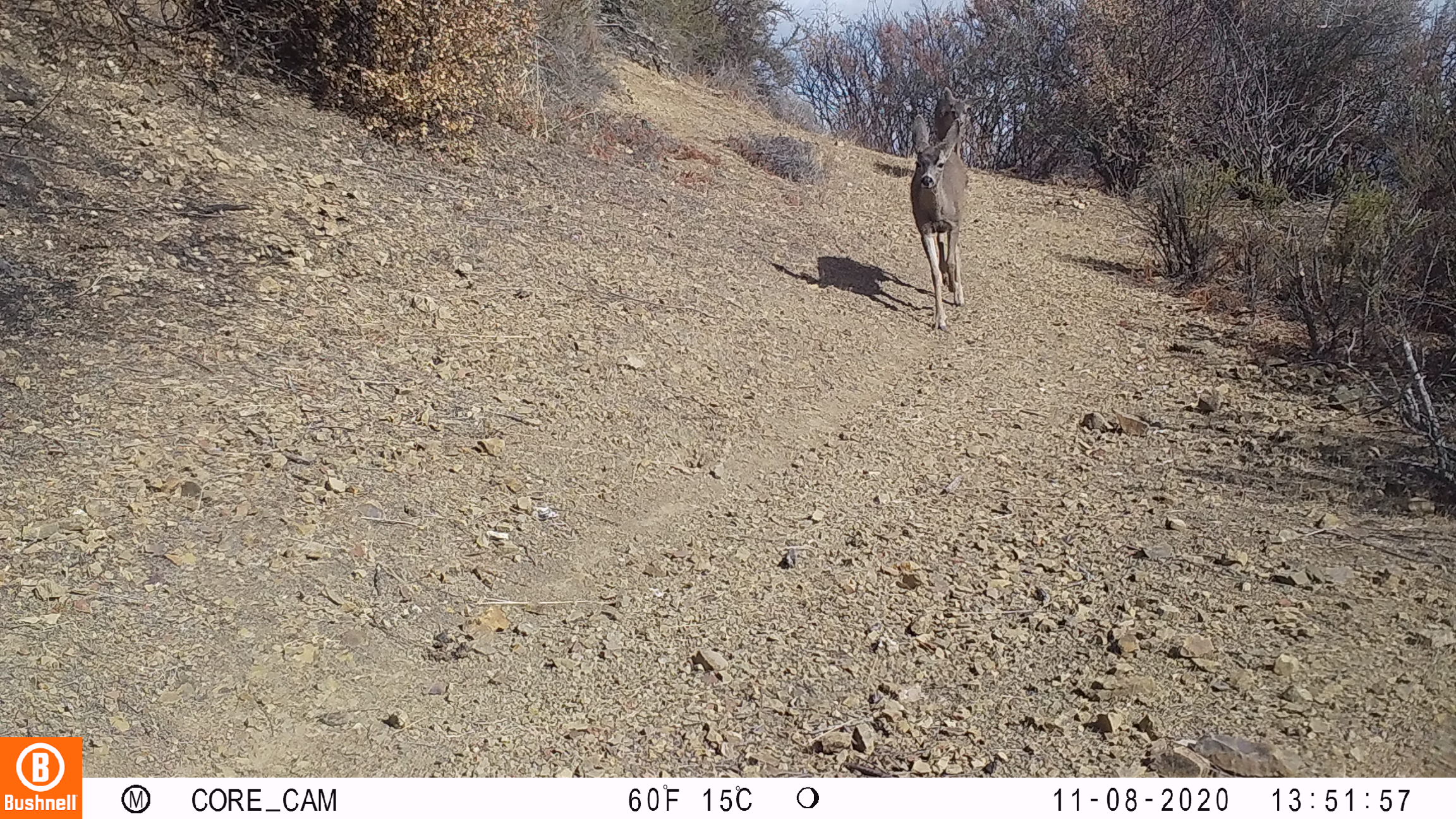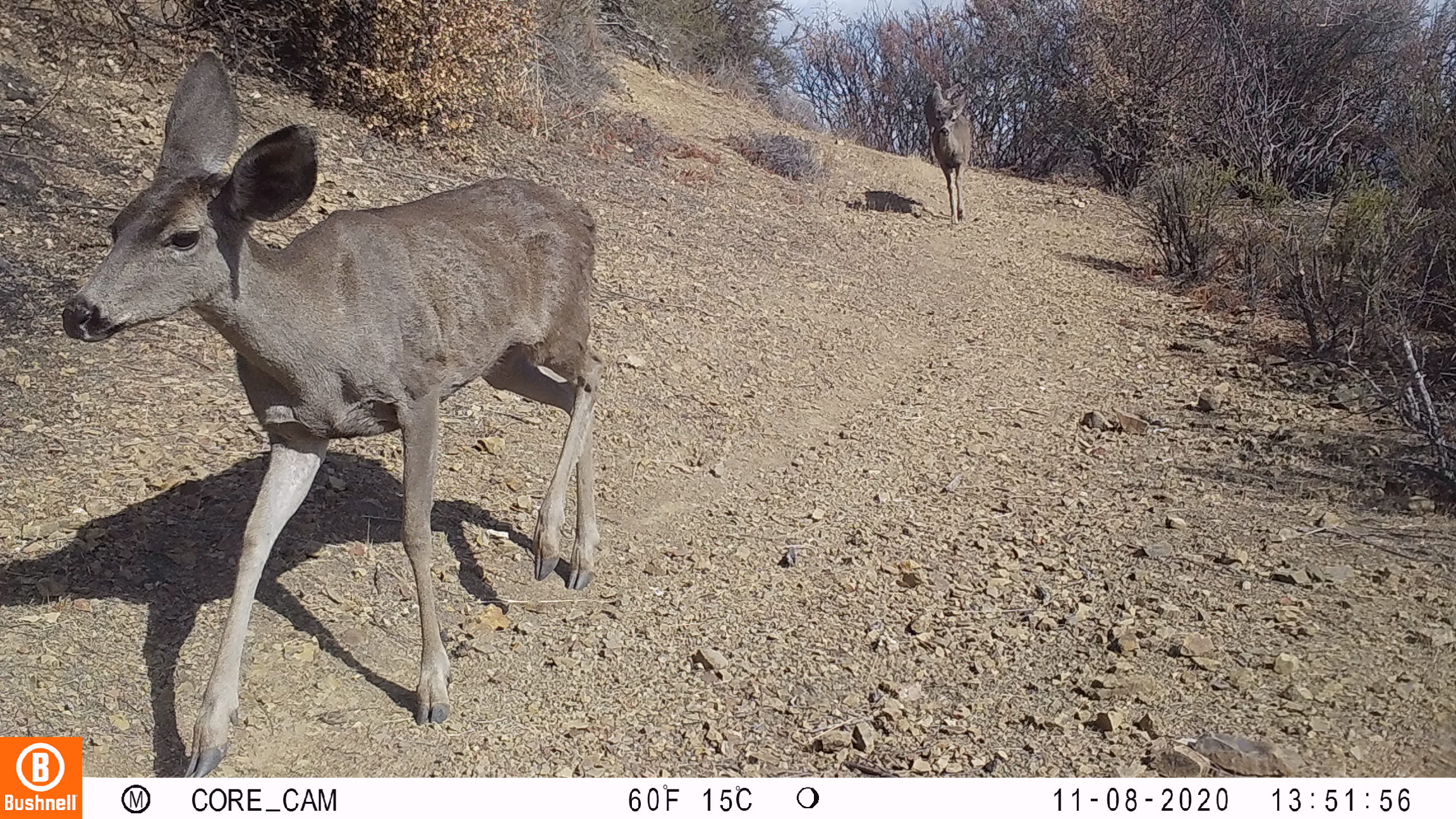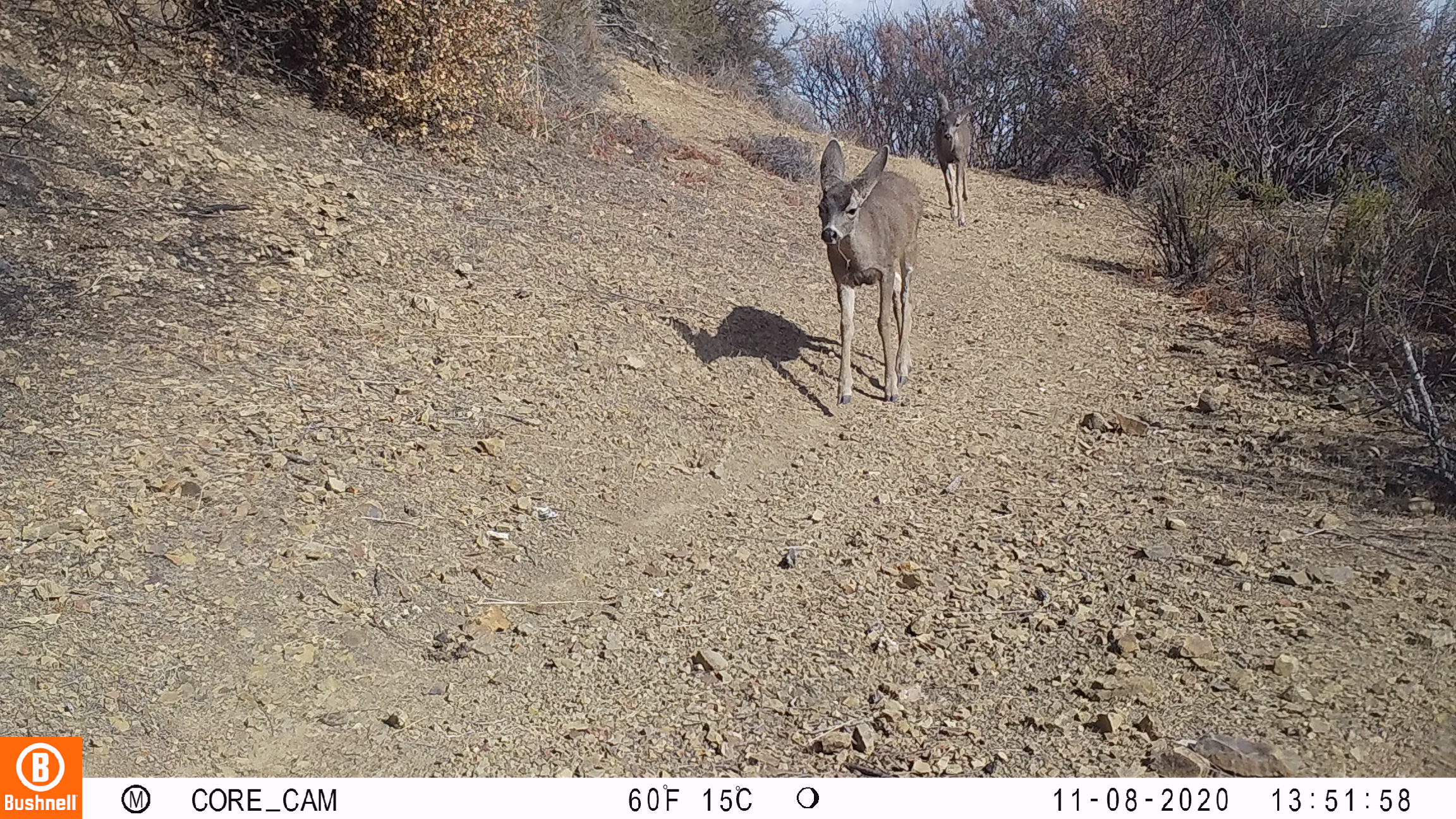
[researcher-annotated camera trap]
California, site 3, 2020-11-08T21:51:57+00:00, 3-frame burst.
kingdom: Animalia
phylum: Chordata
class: Mammalia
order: Artiodactyla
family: Cervidae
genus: Odocoileus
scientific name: Odocoileus hemionus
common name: mule deer